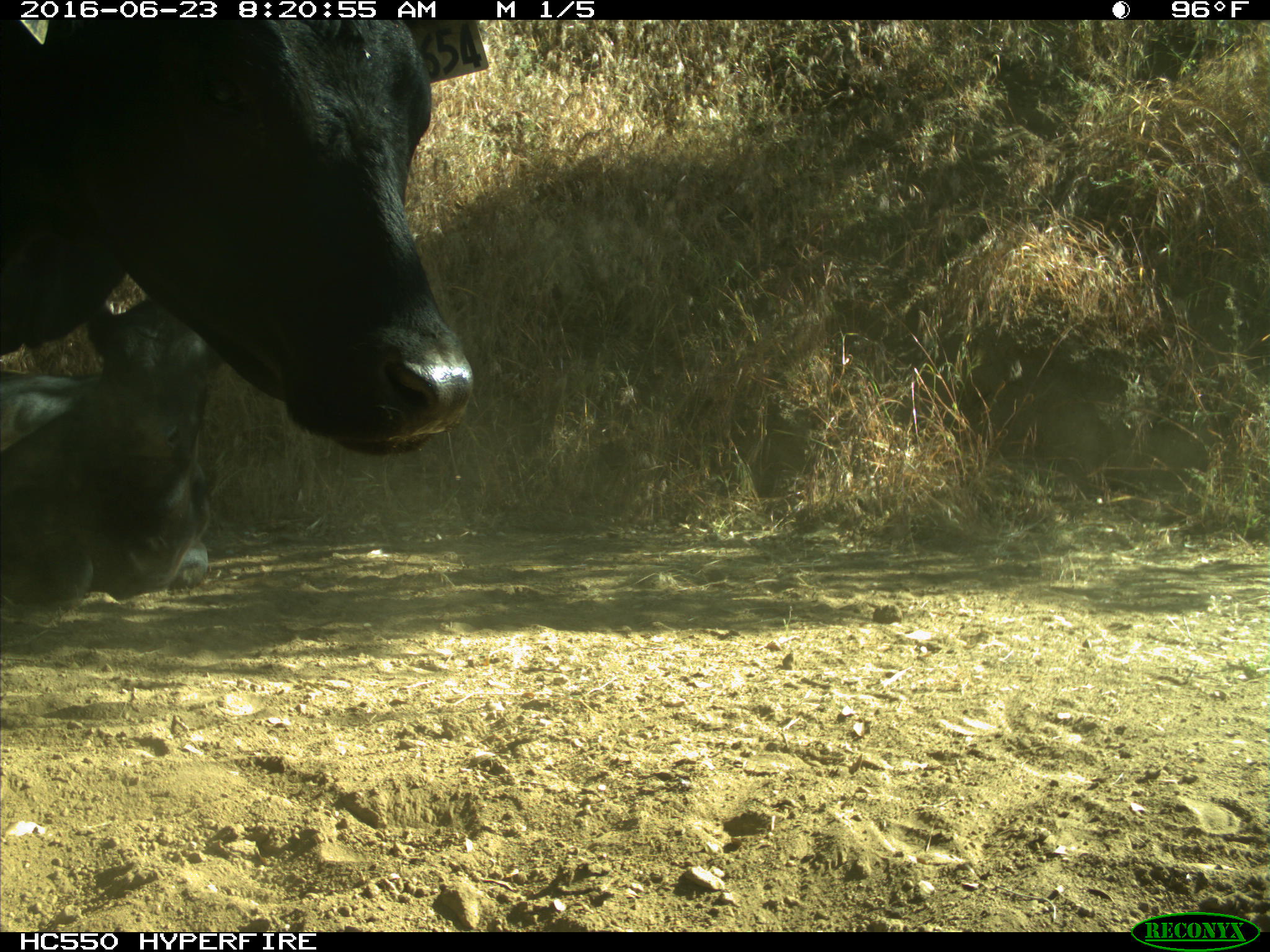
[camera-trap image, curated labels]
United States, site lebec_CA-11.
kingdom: Animalia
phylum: Chordata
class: Mammalia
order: Artiodactyla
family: Bovidae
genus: Bos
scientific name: Bos taurus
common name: domestic cow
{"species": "Bos taurus (domestic cow)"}